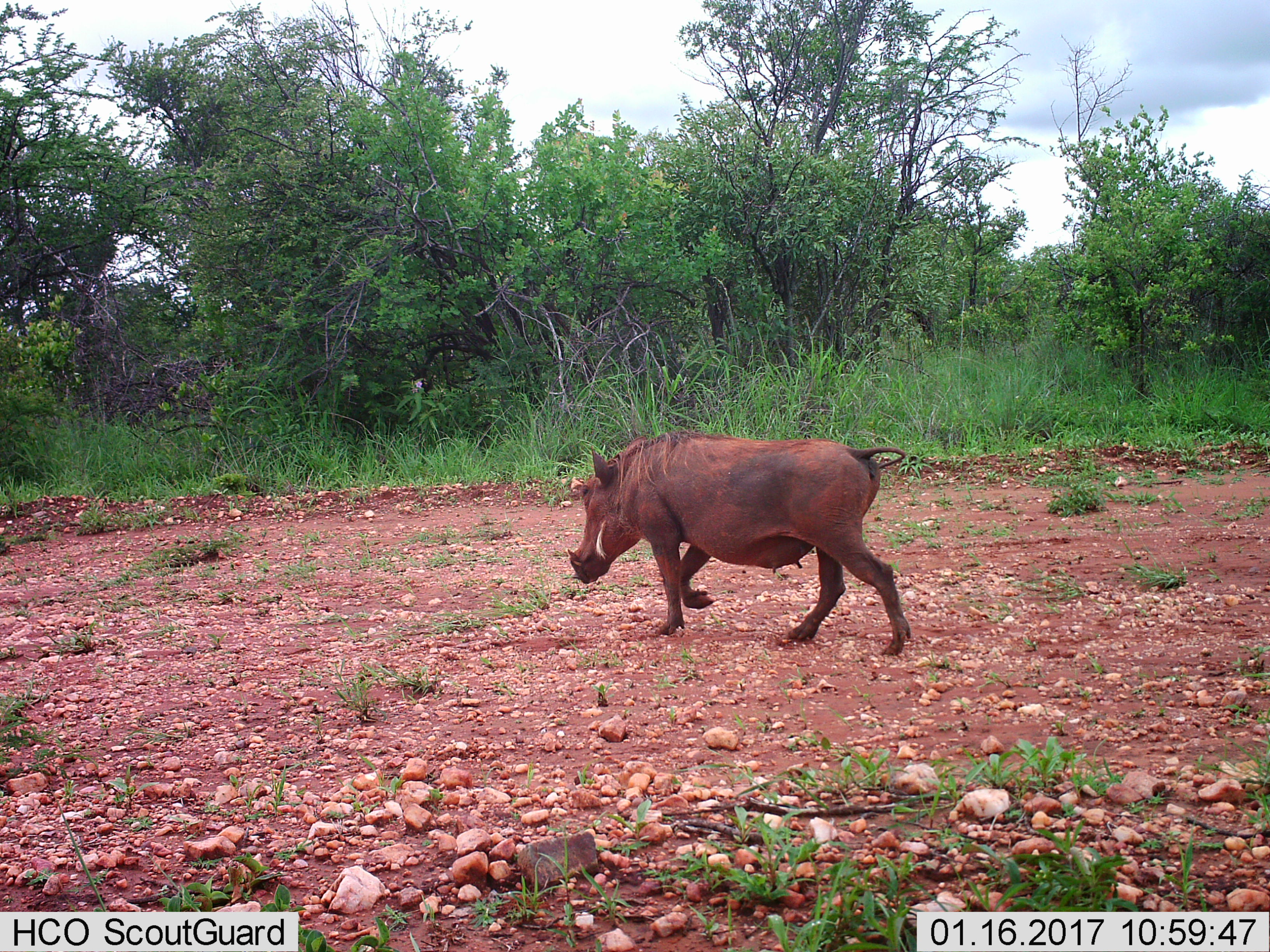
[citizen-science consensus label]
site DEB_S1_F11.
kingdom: Animalia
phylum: Chordata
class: Mammalia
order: Artiodactyla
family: Suidae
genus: Phacochoerus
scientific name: Phacochoerus africanus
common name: warthog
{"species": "warthog (Phacochoerus africanus)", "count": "1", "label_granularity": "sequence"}